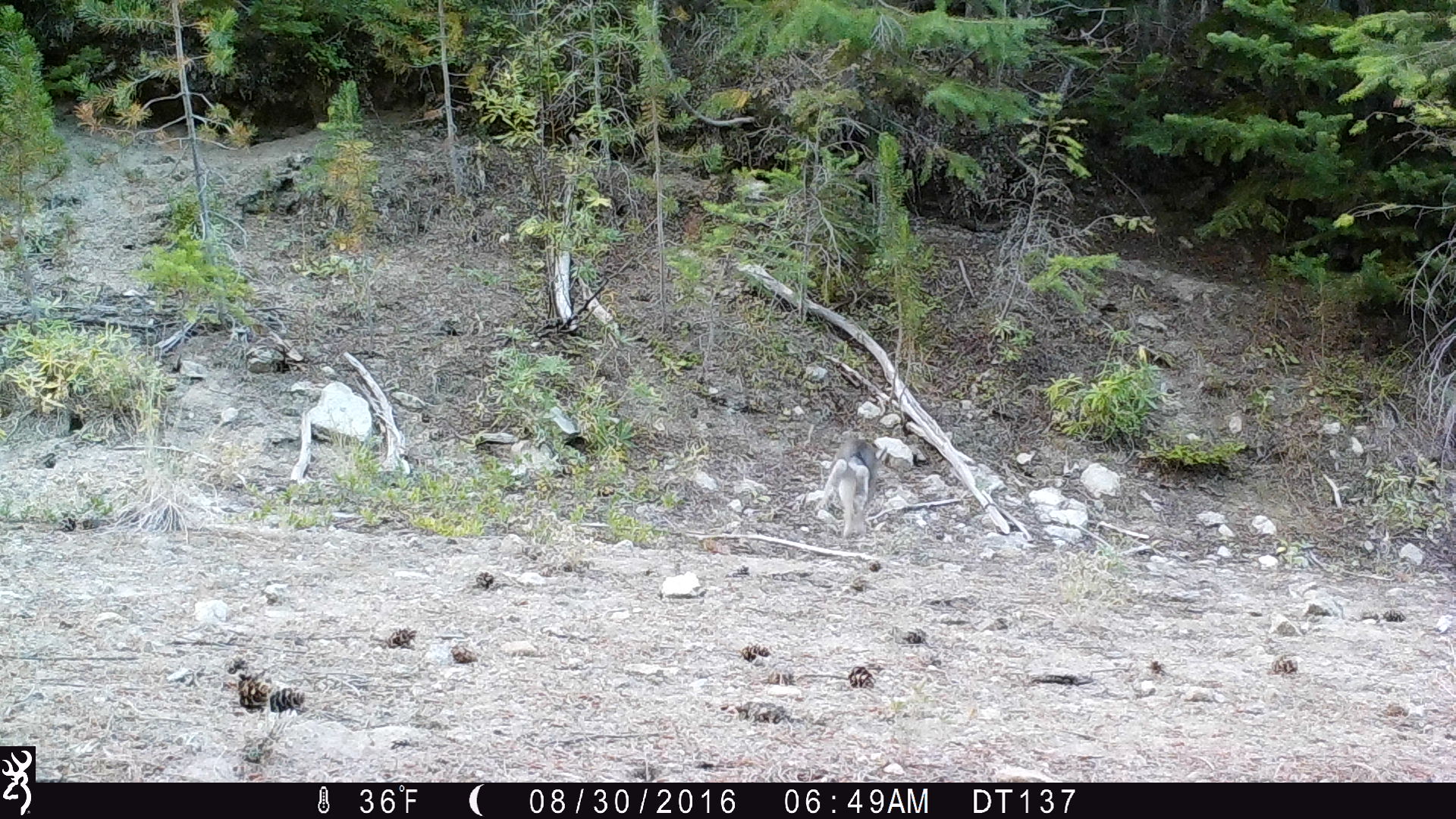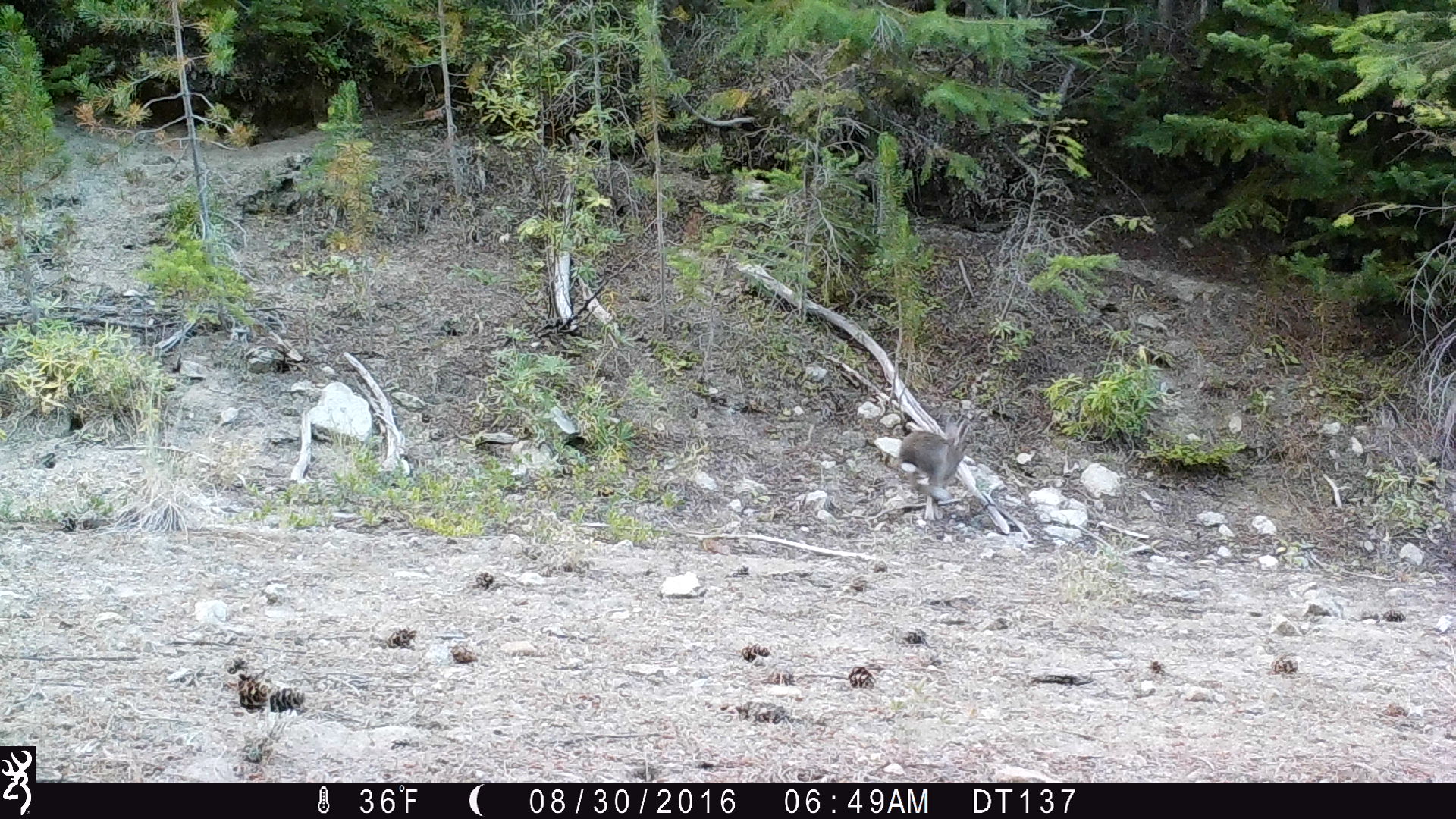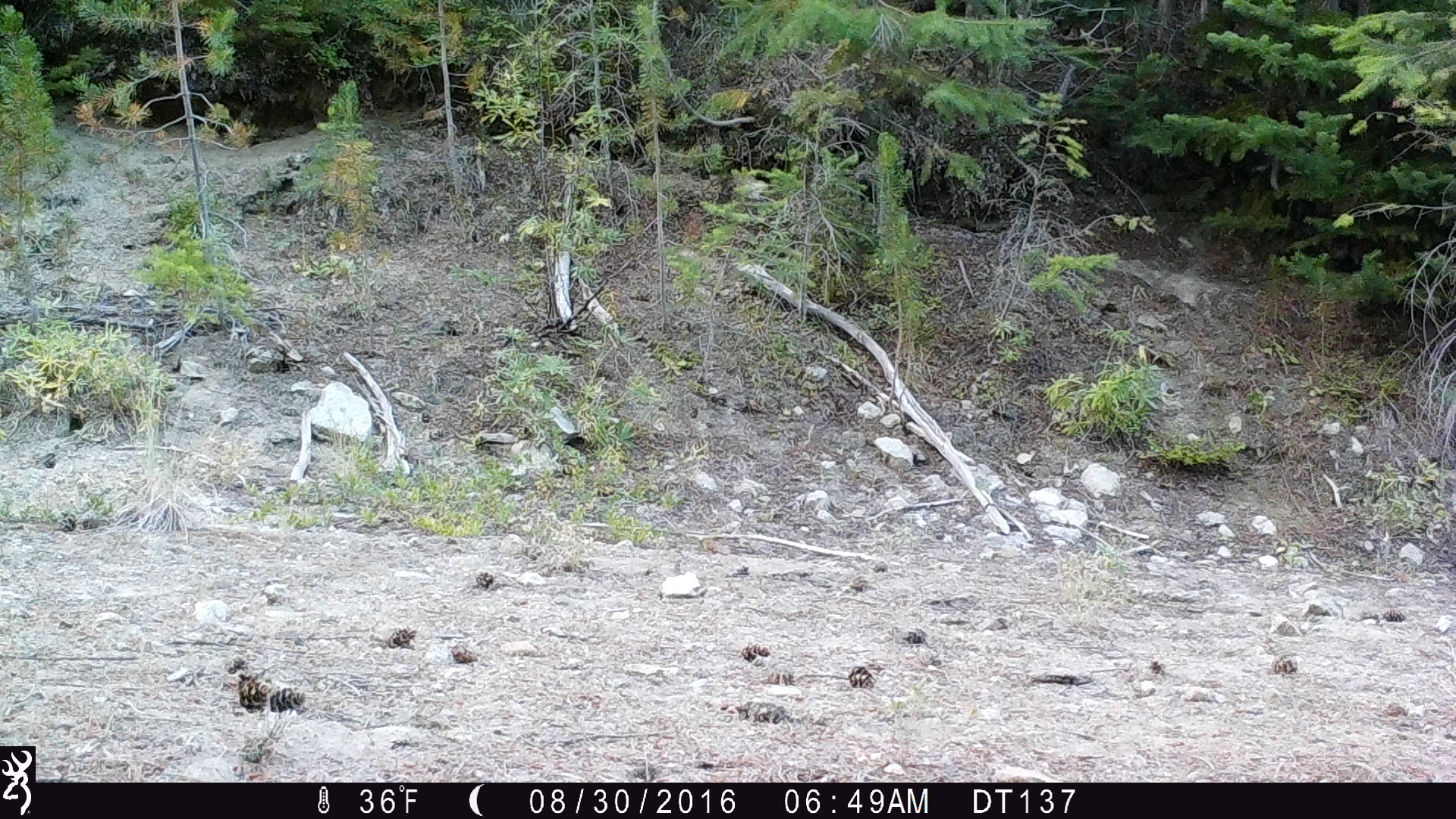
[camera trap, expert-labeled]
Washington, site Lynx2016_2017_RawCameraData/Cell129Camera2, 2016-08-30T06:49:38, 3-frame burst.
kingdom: Animalia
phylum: Chordata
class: Mammalia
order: Lagomorpha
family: Leporidae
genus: Lepus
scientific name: Lepus americanus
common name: snowshoe hare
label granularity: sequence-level